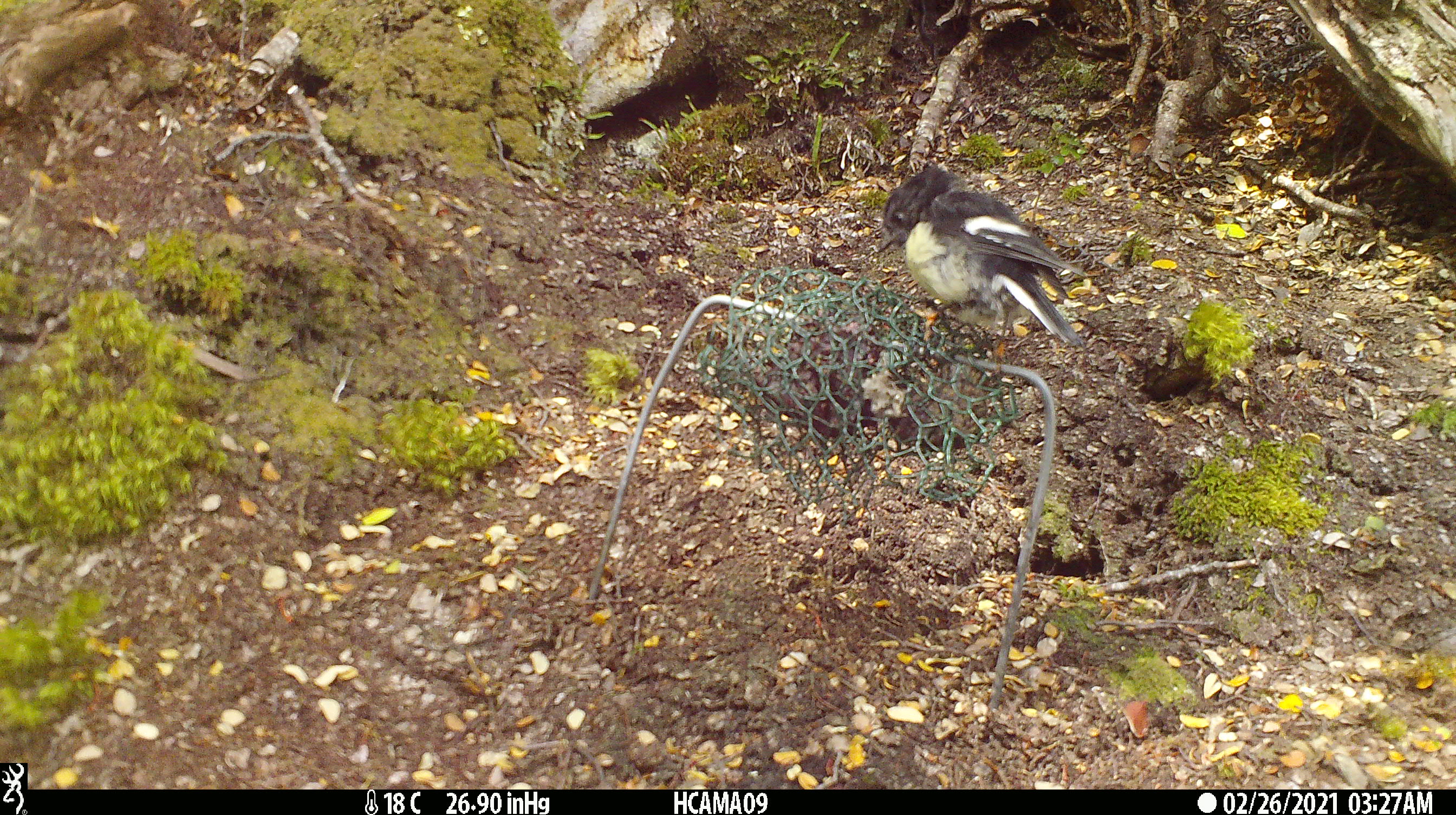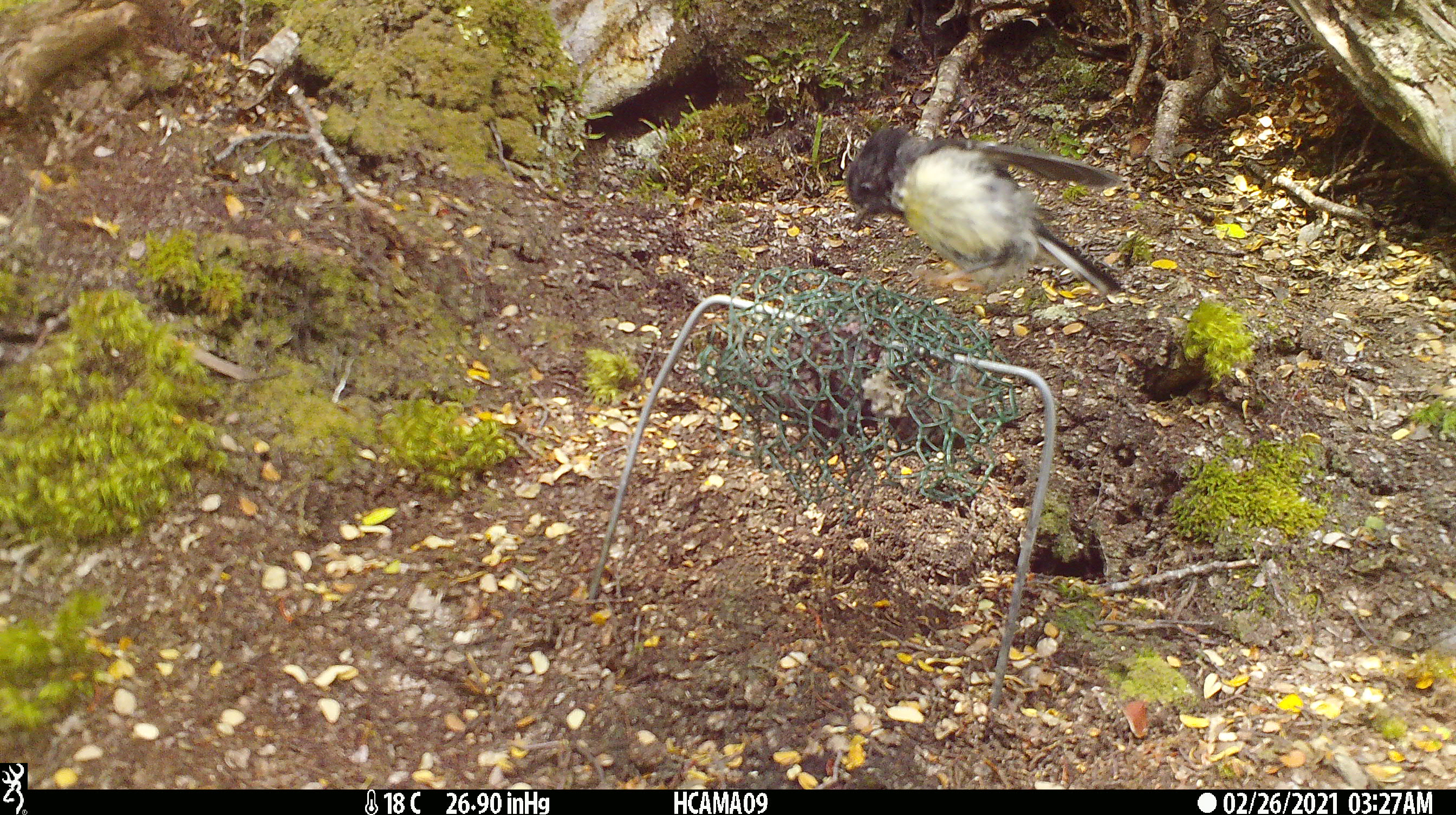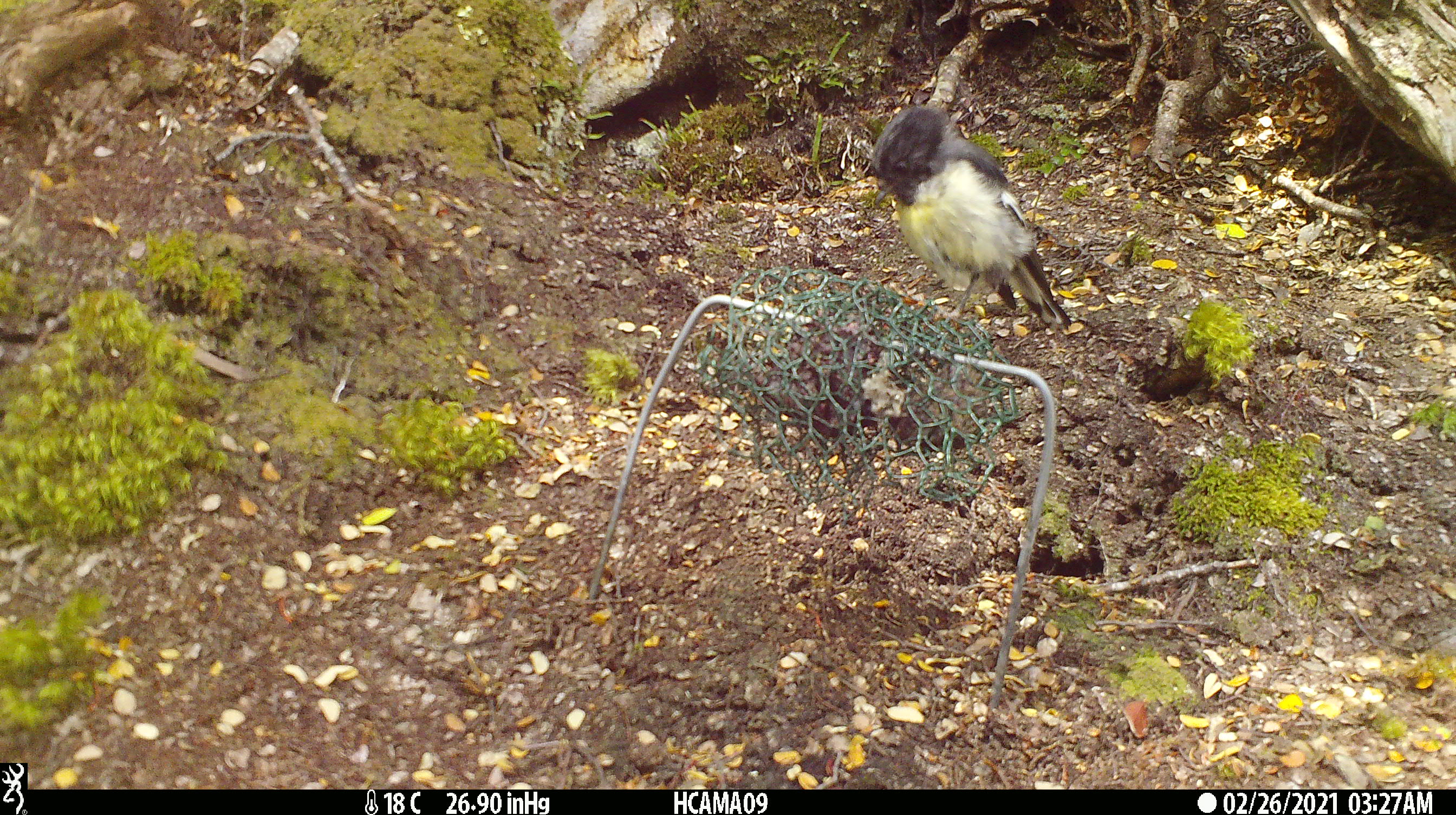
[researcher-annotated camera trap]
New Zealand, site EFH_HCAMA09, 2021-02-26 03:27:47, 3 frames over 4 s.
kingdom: Animalia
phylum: Chordata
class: Aves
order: Passeriformes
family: Petroicidae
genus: Petroica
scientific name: Petroica macrocephala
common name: tomtit